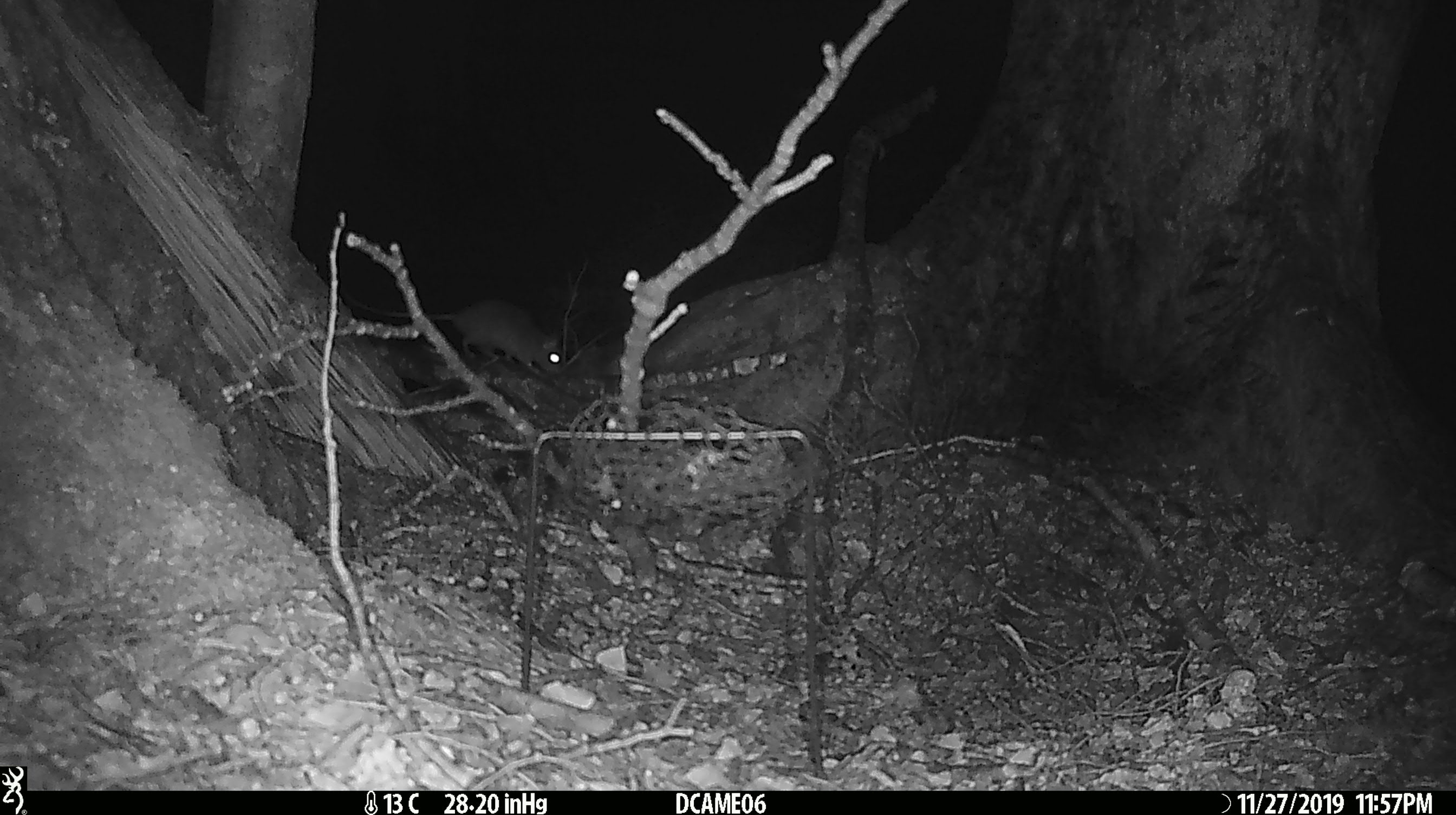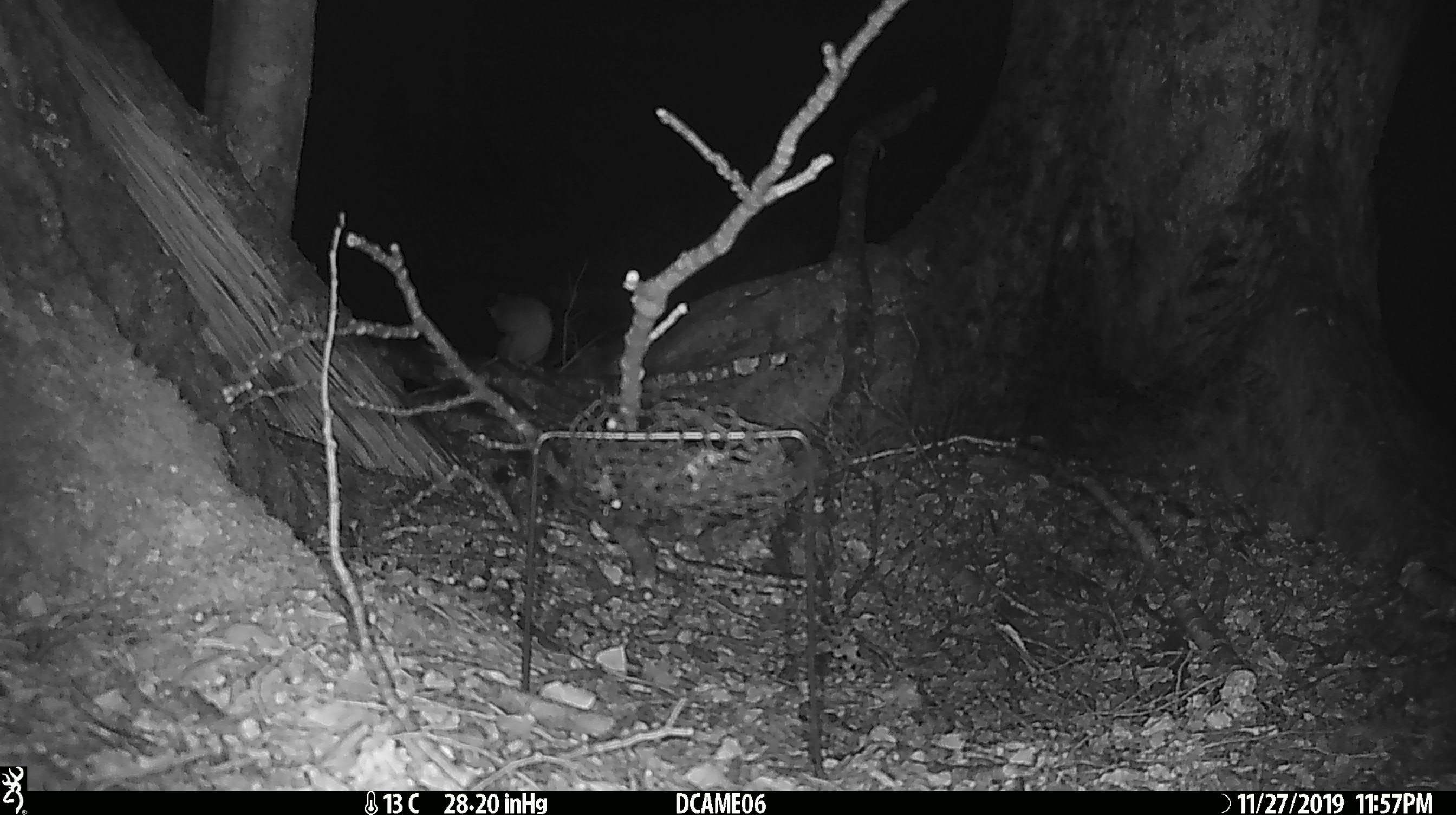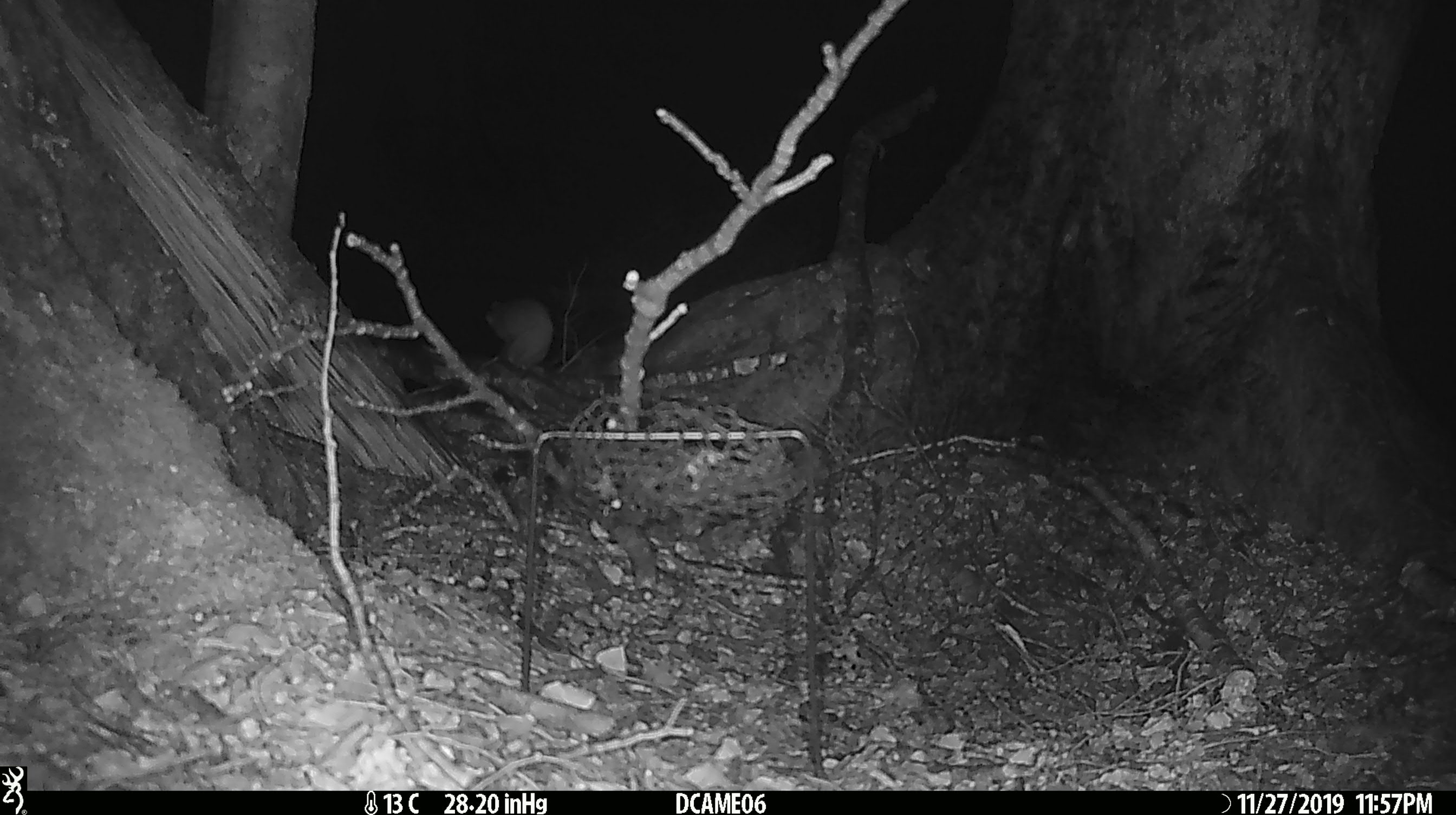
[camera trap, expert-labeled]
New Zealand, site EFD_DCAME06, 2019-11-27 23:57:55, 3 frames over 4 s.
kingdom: Animalia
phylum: Chordata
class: Mammalia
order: Rodentia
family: Muridae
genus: Rattus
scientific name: Rattus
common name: rat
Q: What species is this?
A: Rat (Rattus).